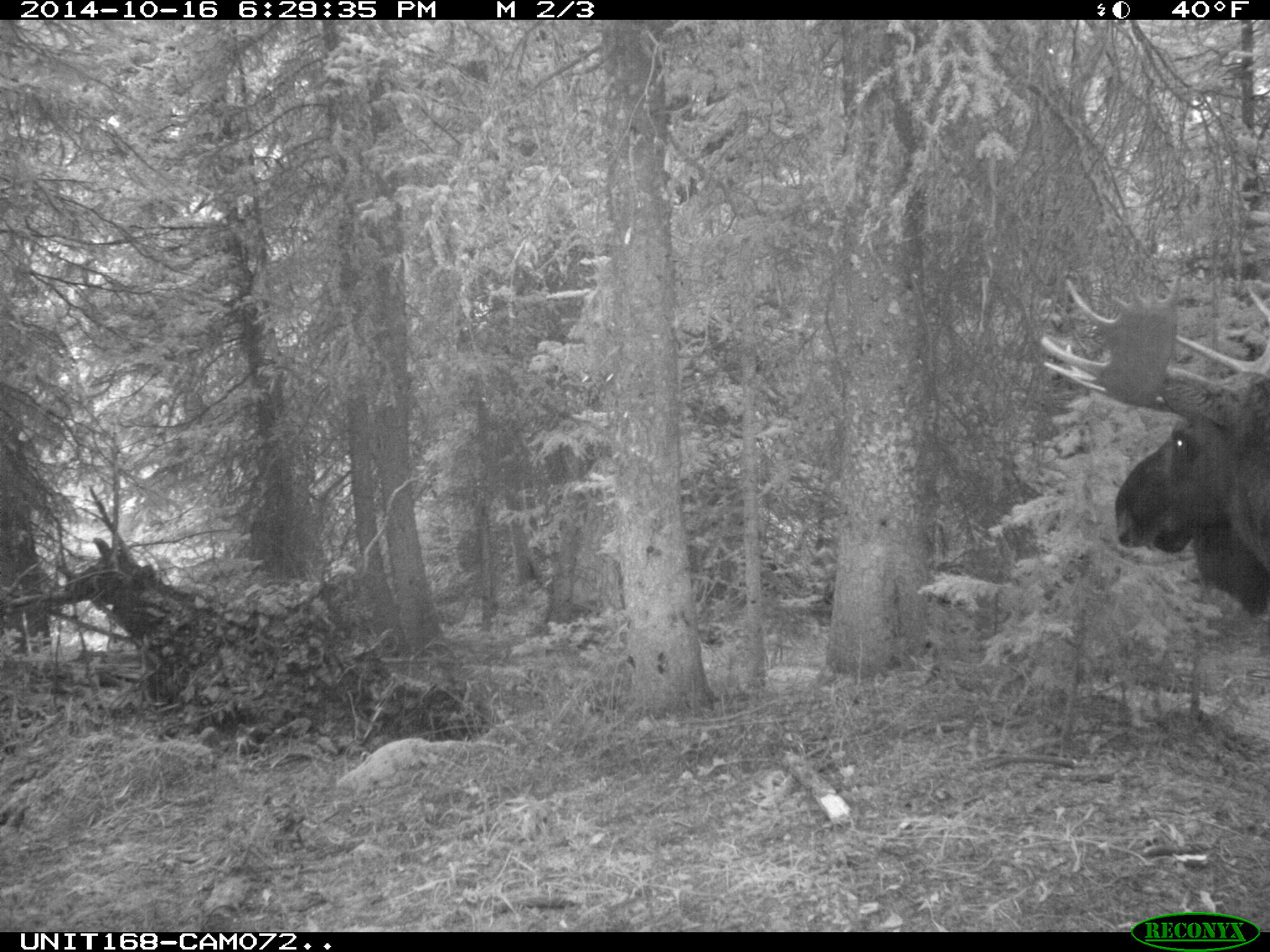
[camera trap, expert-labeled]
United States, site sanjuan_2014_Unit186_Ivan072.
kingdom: Animalia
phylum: Chordata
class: Mammalia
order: Artiodactyla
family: Cervidae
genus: Alces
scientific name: Alces alces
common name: moose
Alces alces (moose).